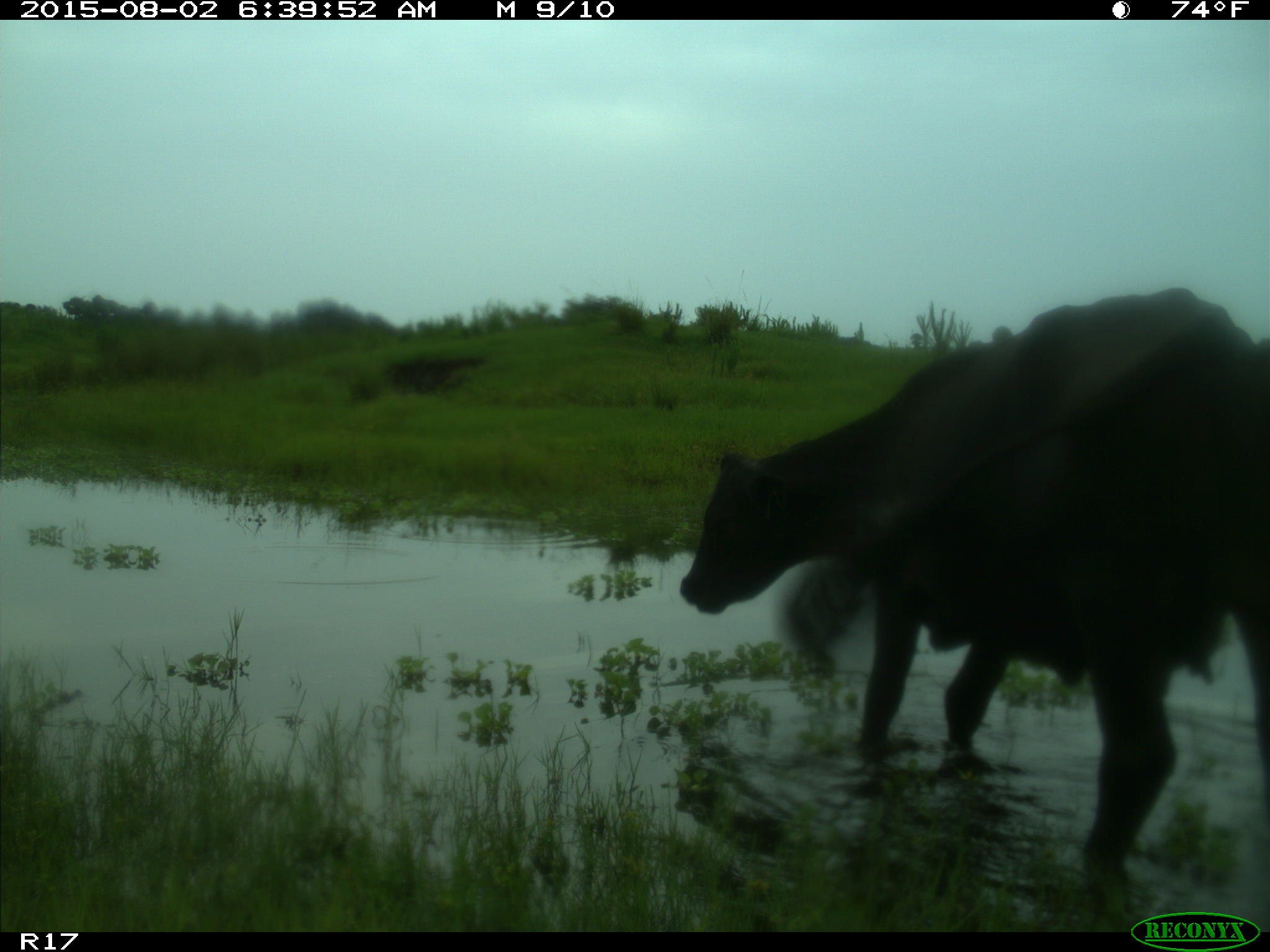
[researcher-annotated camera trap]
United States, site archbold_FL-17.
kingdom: Animalia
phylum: Chordata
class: Mammalia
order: Artiodactyla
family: Bovidae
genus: Bos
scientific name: Bos taurus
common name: domestic cow